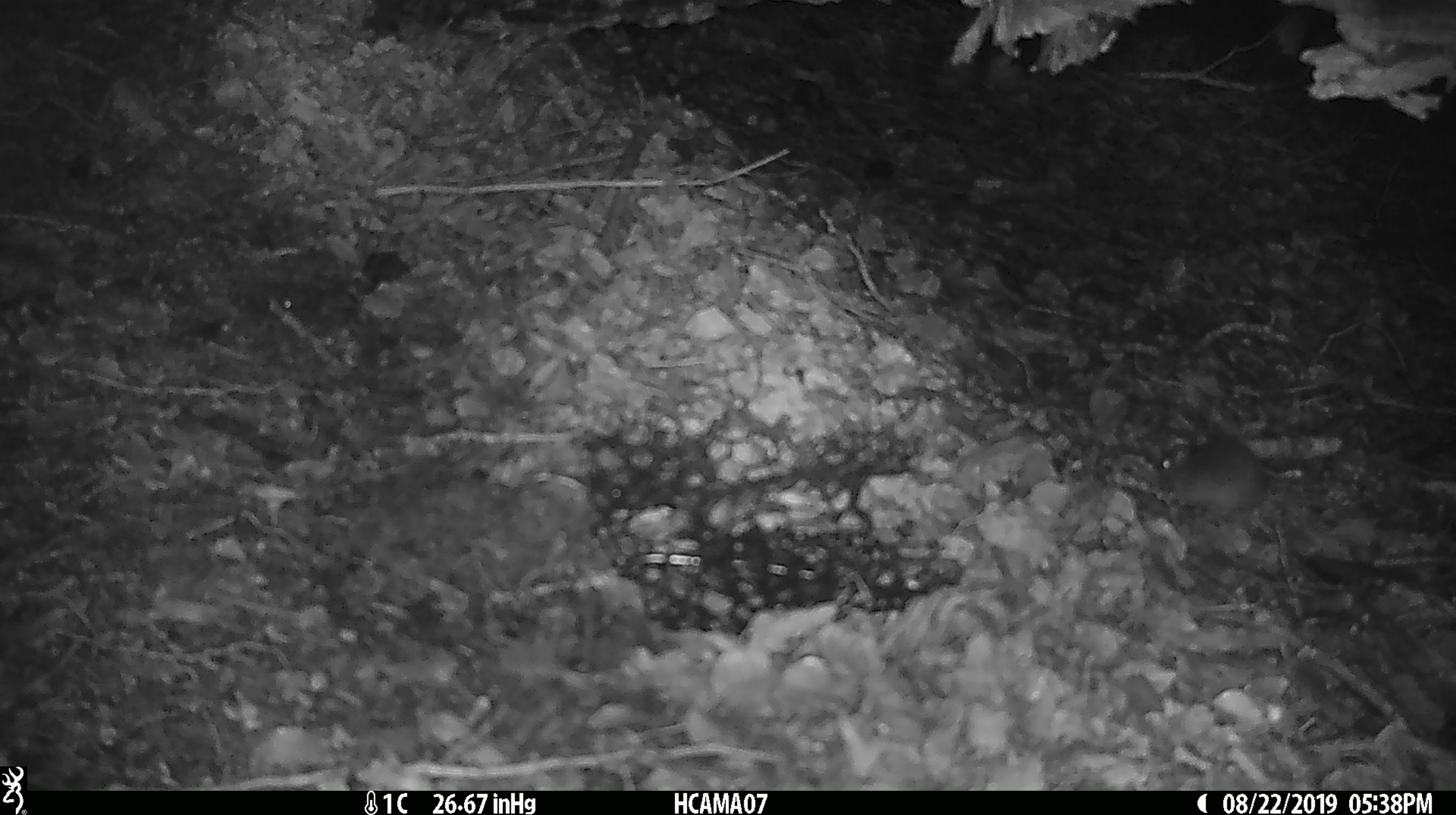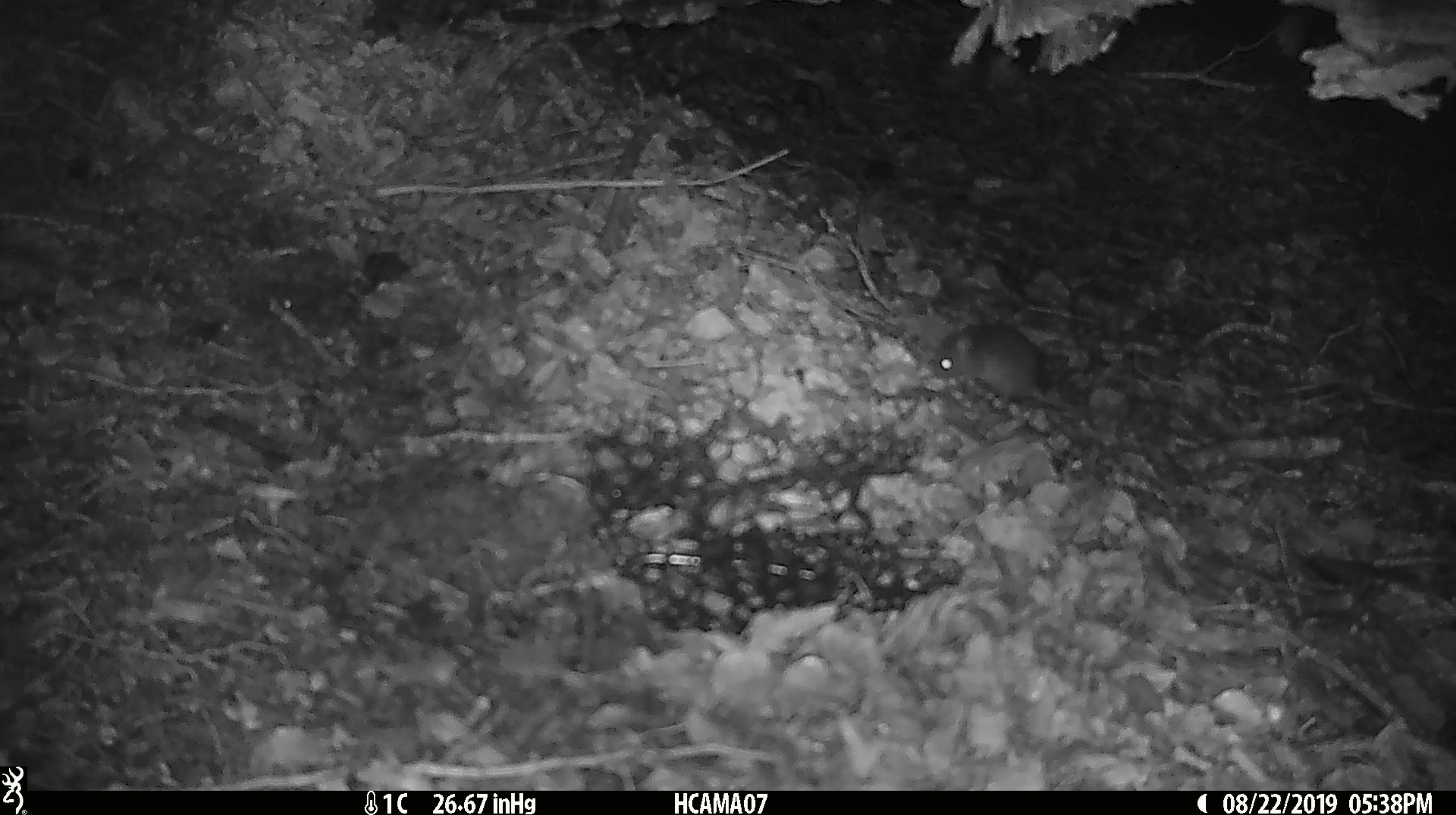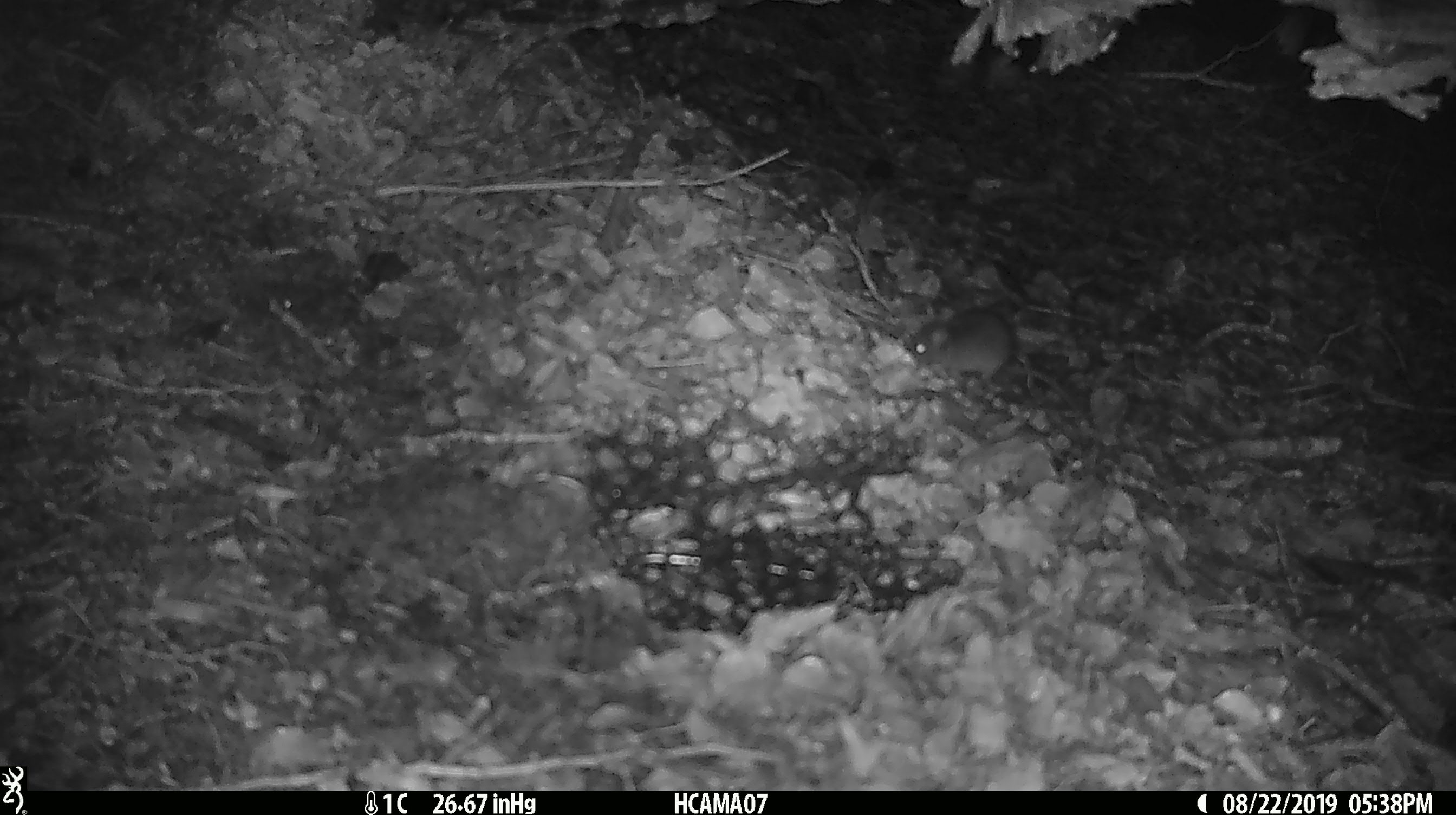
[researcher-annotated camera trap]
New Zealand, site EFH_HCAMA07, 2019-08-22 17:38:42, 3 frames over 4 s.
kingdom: Animalia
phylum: Chordata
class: Mammalia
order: Rodentia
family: Muridae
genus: Mus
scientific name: Mus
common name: mouse